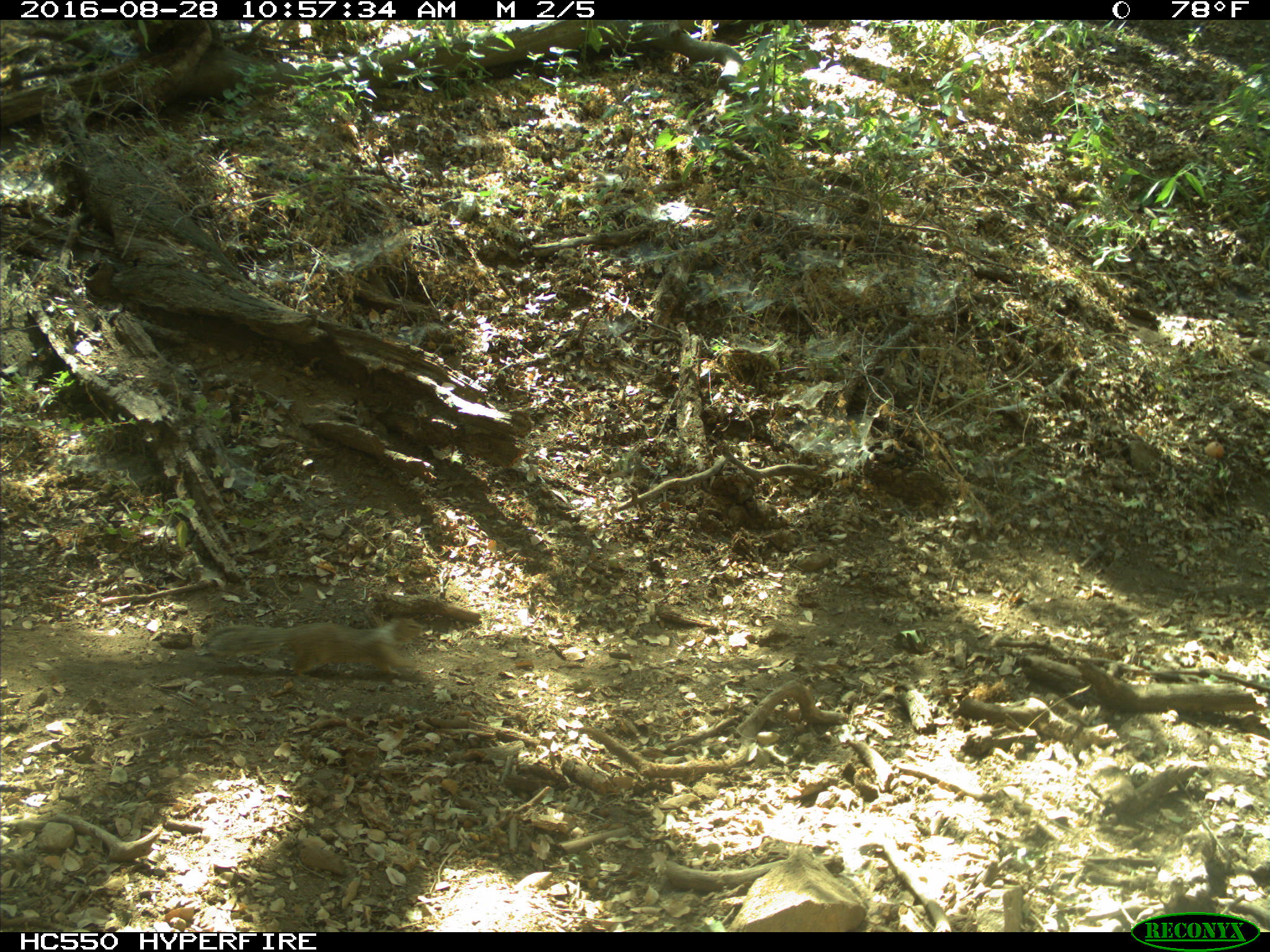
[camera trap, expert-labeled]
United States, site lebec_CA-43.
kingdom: Animalia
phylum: Chordata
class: Mammalia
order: Rodentia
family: Sciuridae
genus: Otospermophilus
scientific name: Otospermophilus beecheyi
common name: california ground squirrel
Otospermophilus beecheyi (california ground squirrel).